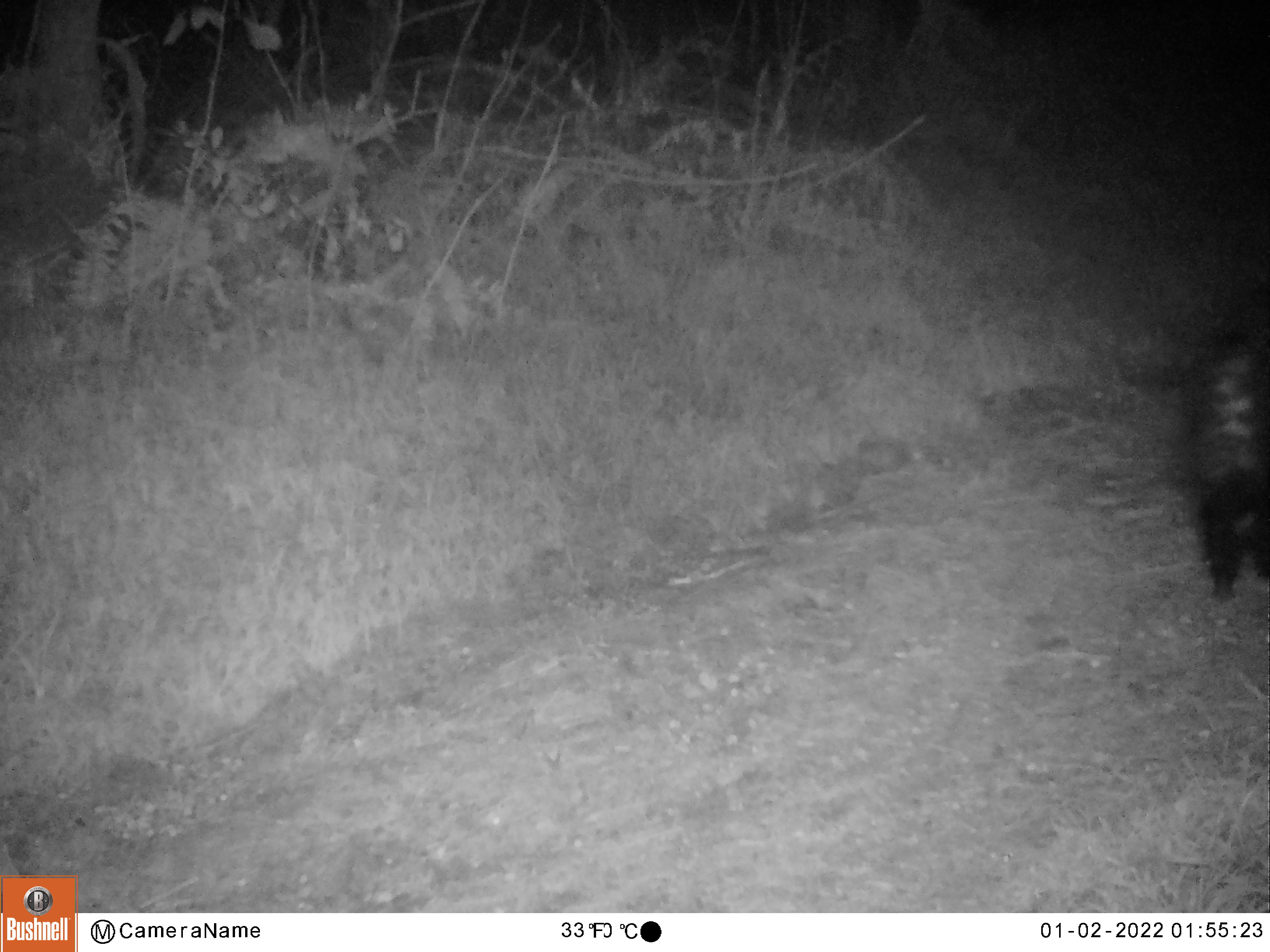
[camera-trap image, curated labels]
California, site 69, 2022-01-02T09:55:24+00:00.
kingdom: Animalia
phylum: Chordata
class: Mammalia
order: Carnivora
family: Mephitidae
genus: Mephitis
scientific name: Mephitis mephitis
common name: striped skunk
Striped skunk (Mephitis mephitis).